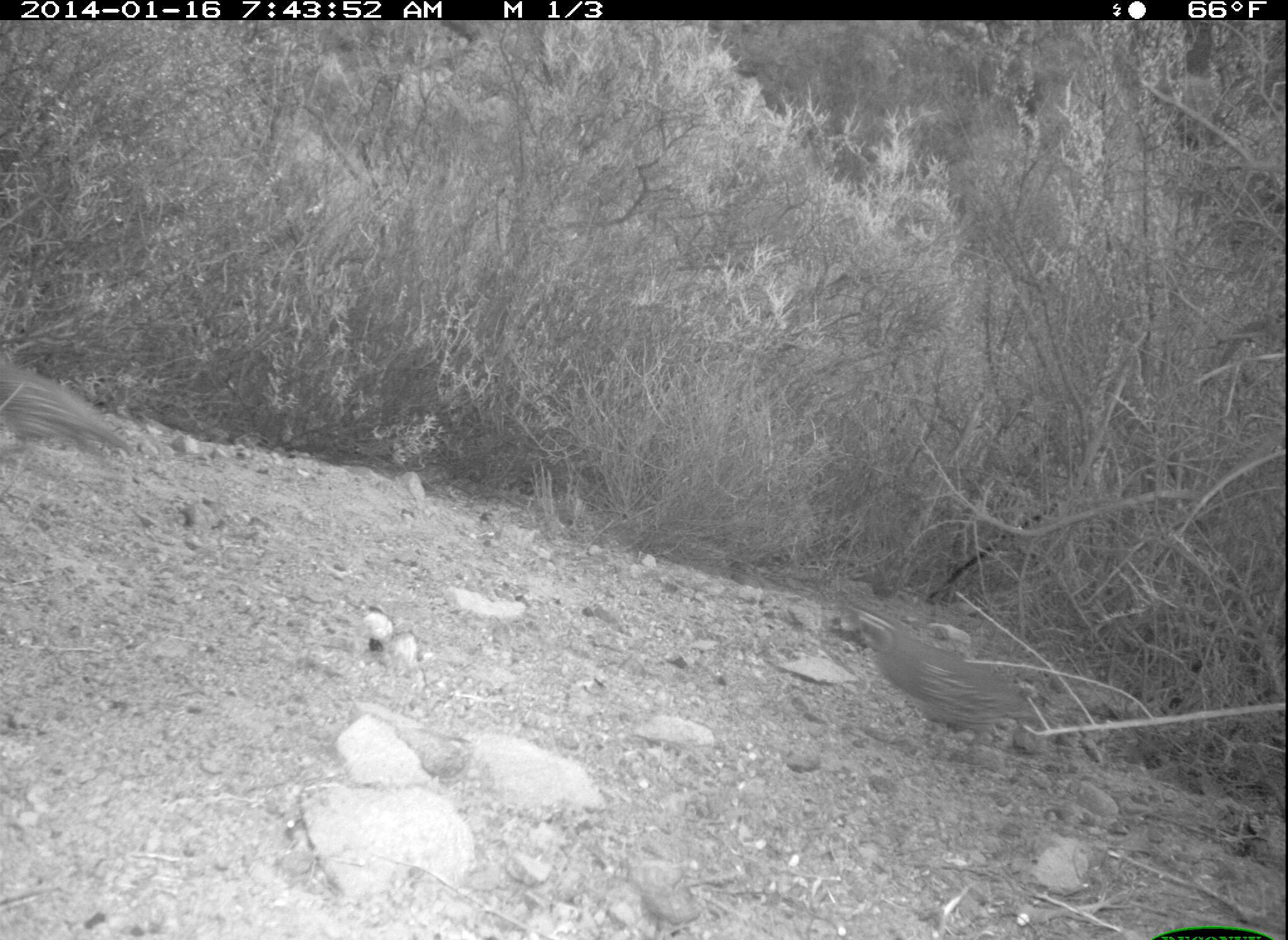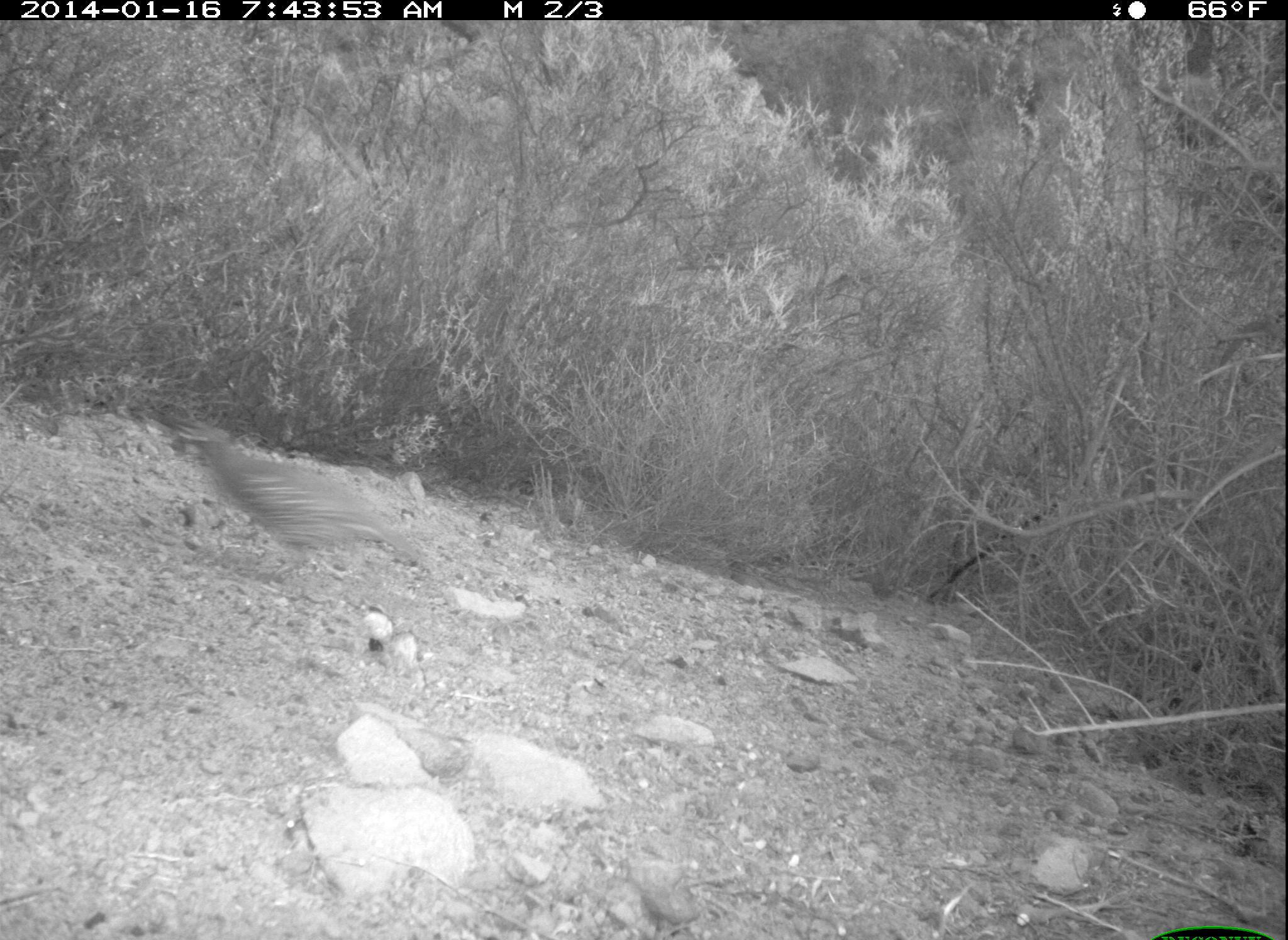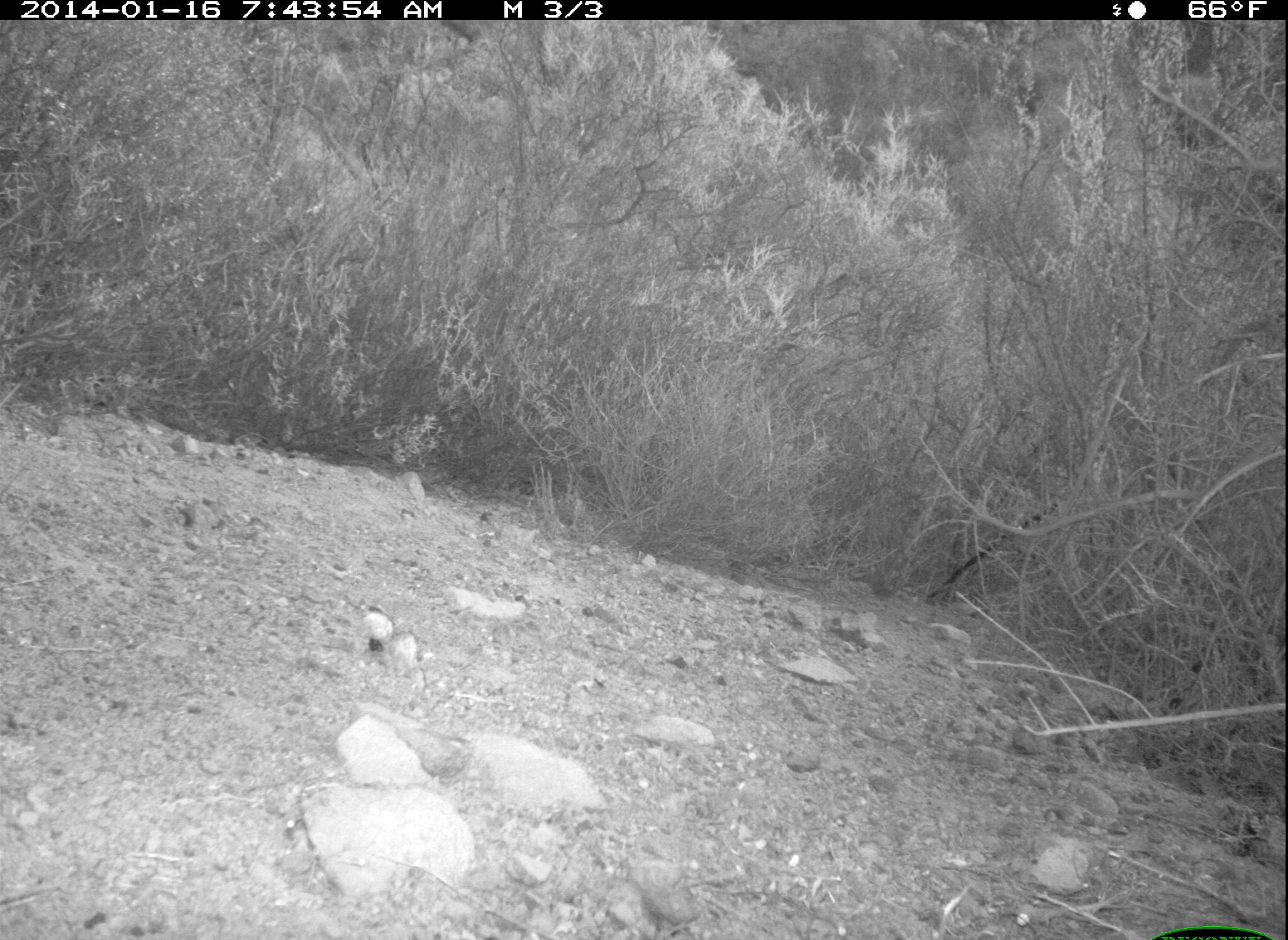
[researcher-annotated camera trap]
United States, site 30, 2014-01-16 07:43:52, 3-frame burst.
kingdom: Animalia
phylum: Chordata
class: Aves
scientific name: Aves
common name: bird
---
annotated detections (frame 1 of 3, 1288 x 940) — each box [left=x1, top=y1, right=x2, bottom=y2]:
bird: [left=842, top=601, right=1073, bottom=754]; [left=0, top=353, right=136, bottom=458]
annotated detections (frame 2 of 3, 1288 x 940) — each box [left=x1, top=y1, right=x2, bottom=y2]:
bird: [left=166, top=405, right=433, bottom=585]